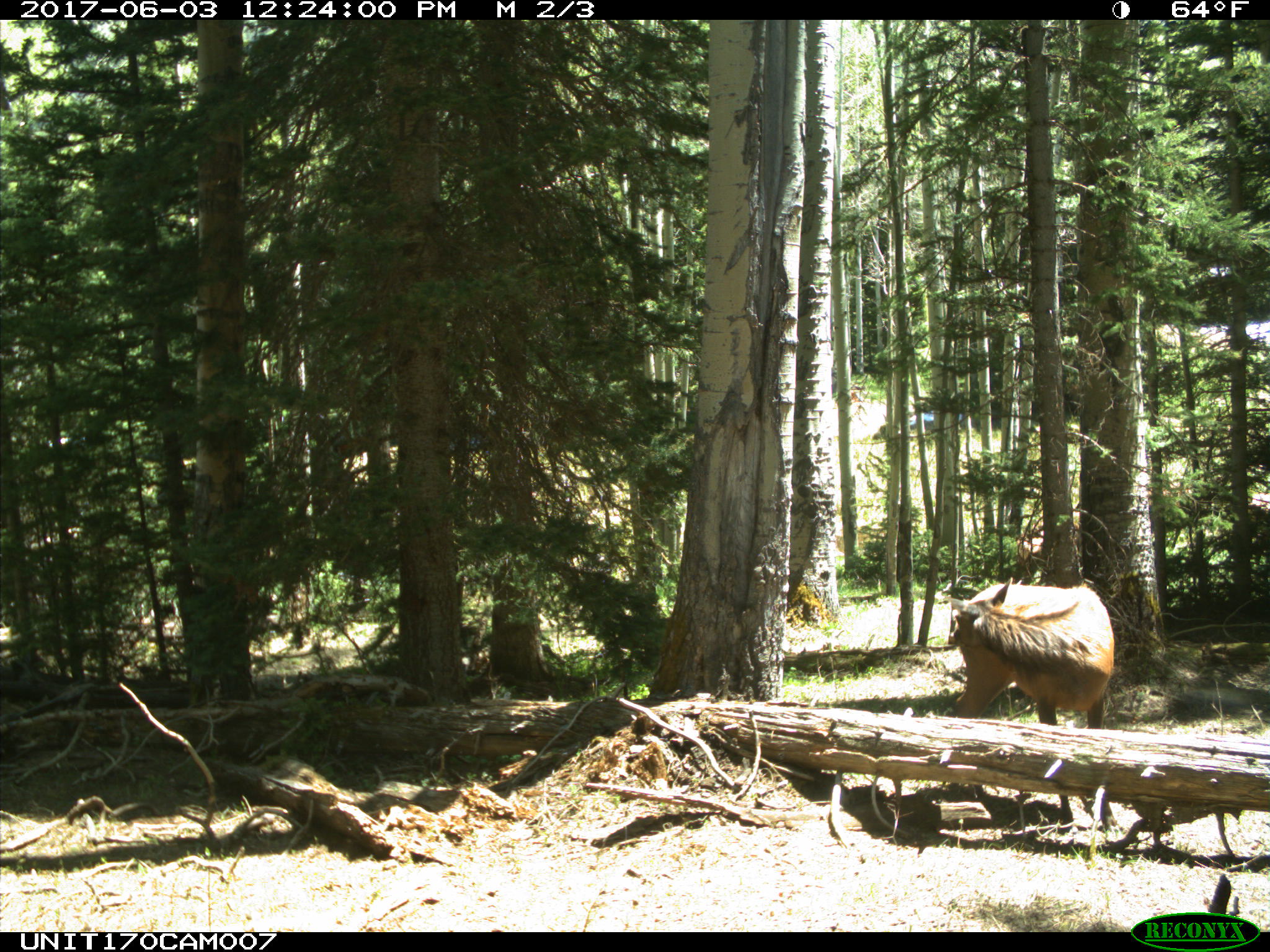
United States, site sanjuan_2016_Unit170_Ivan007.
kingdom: Animalia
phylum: Chordata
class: Mammalia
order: Artiodactyla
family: Cervidae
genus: Cervus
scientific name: Cervus elaphus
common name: red deer